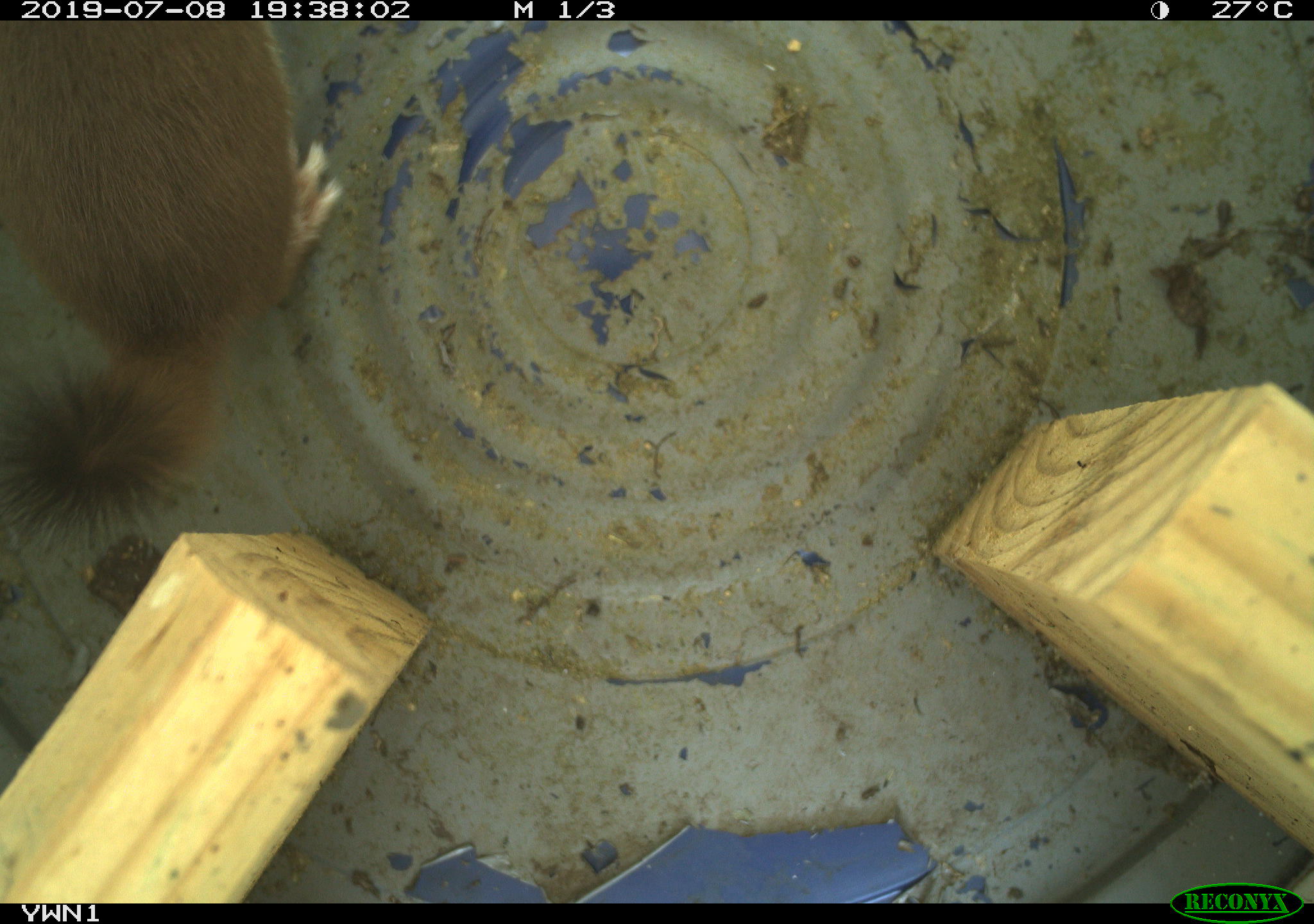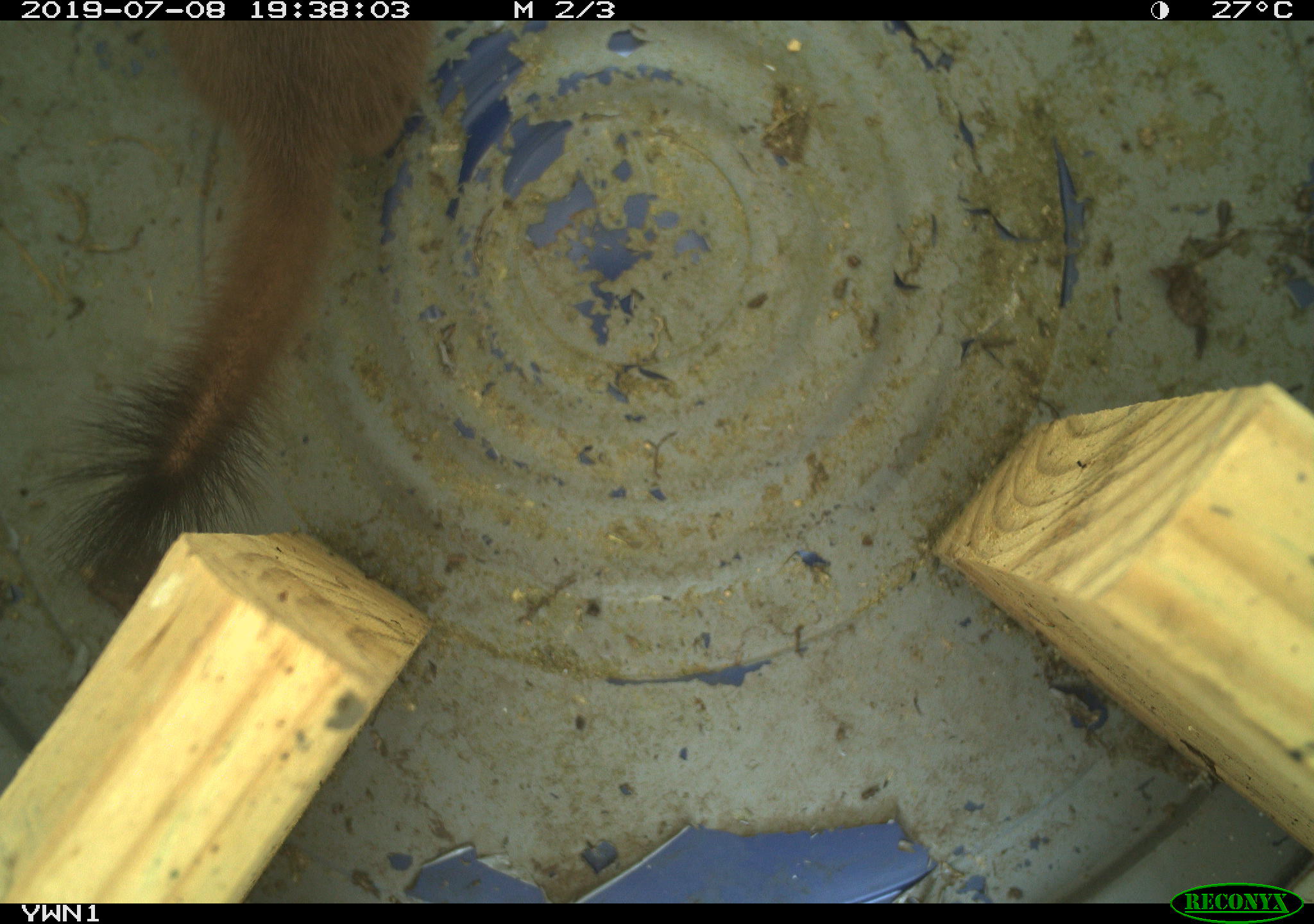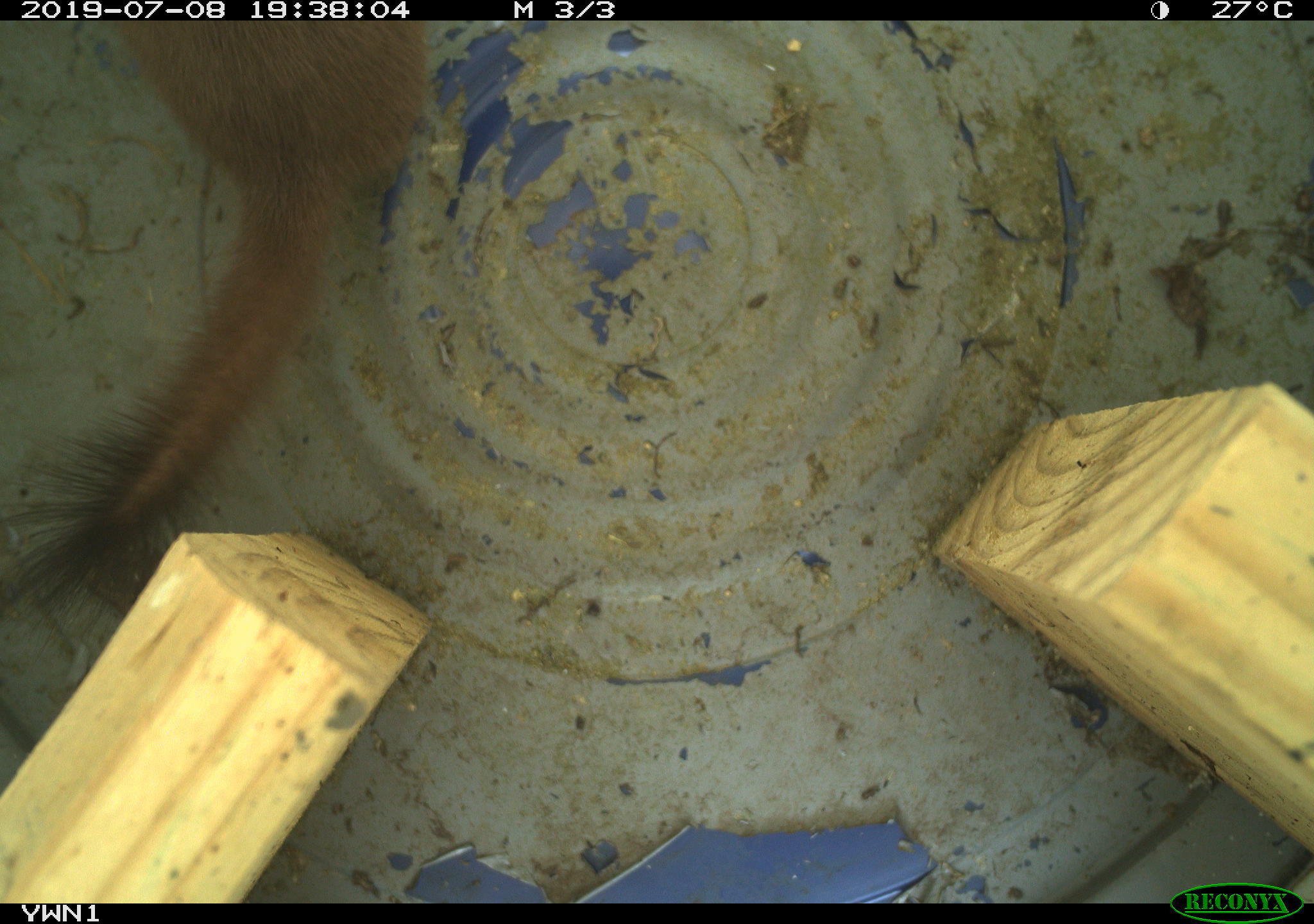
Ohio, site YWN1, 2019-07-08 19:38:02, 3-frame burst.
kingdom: Animalia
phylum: Chordata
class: Mammalia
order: Carnivora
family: Mustelidae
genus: Neogale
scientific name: Neogale frenata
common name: long-tailed weasel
Long-tailed weasel (Neogale frenata).